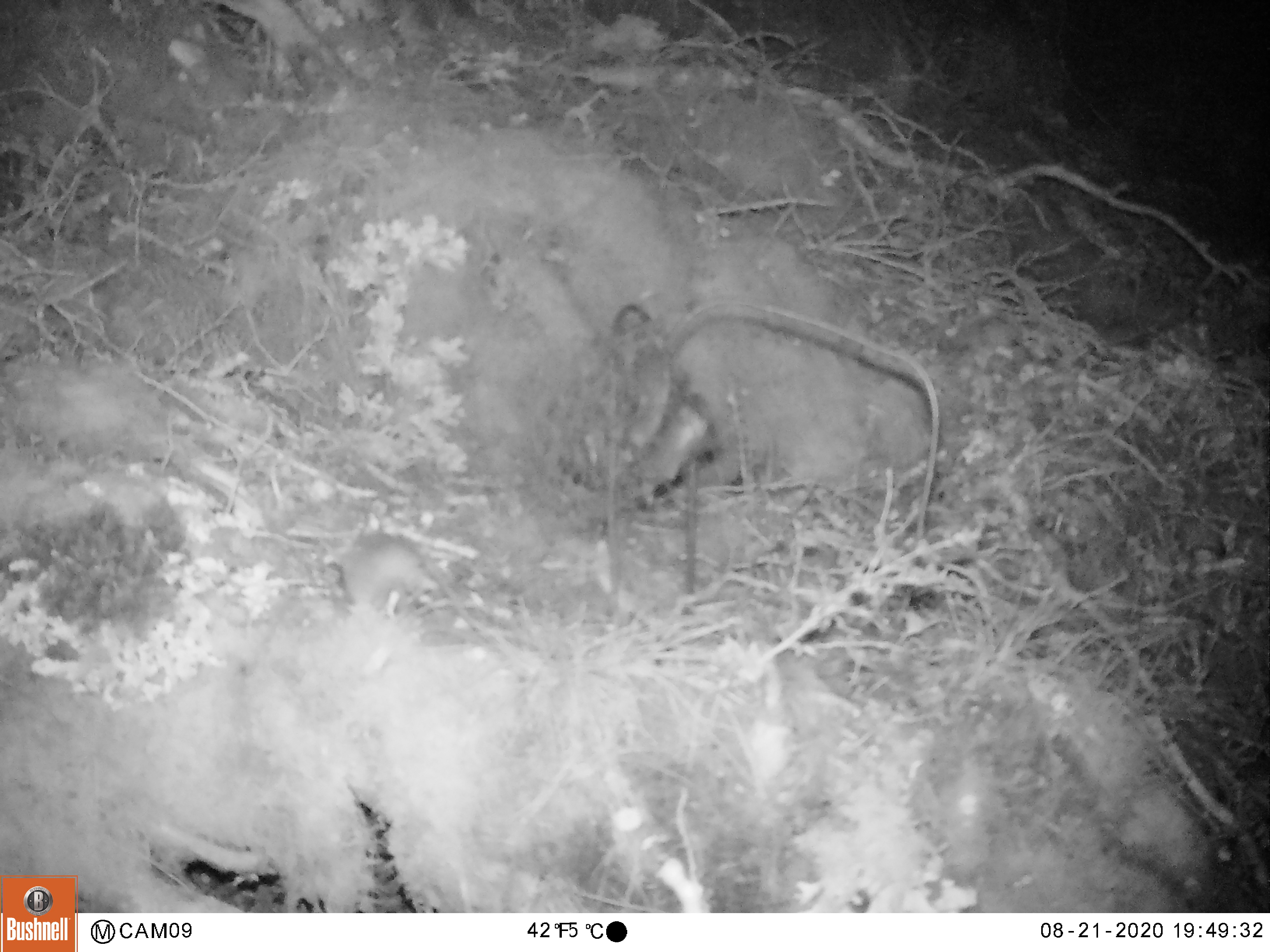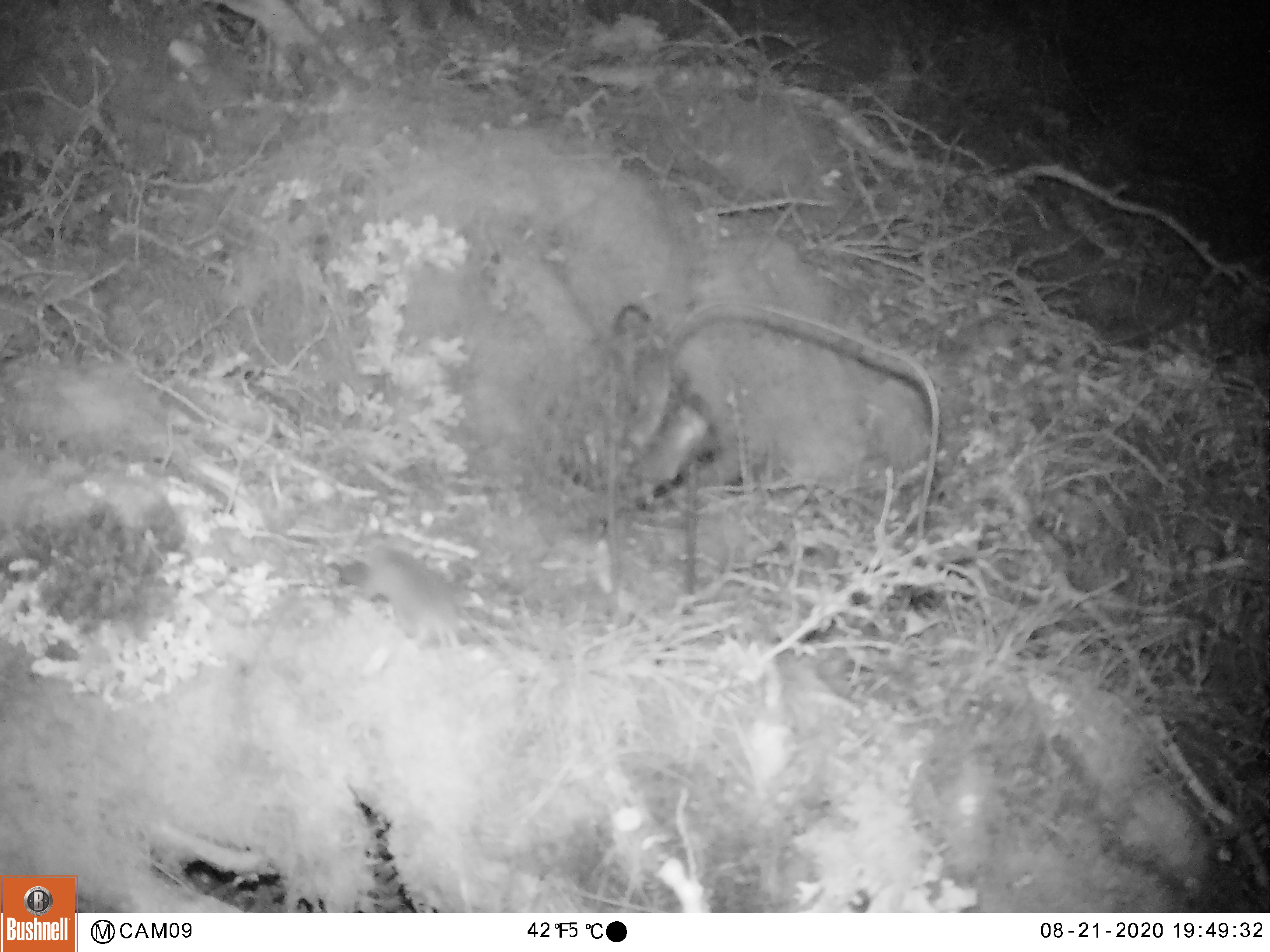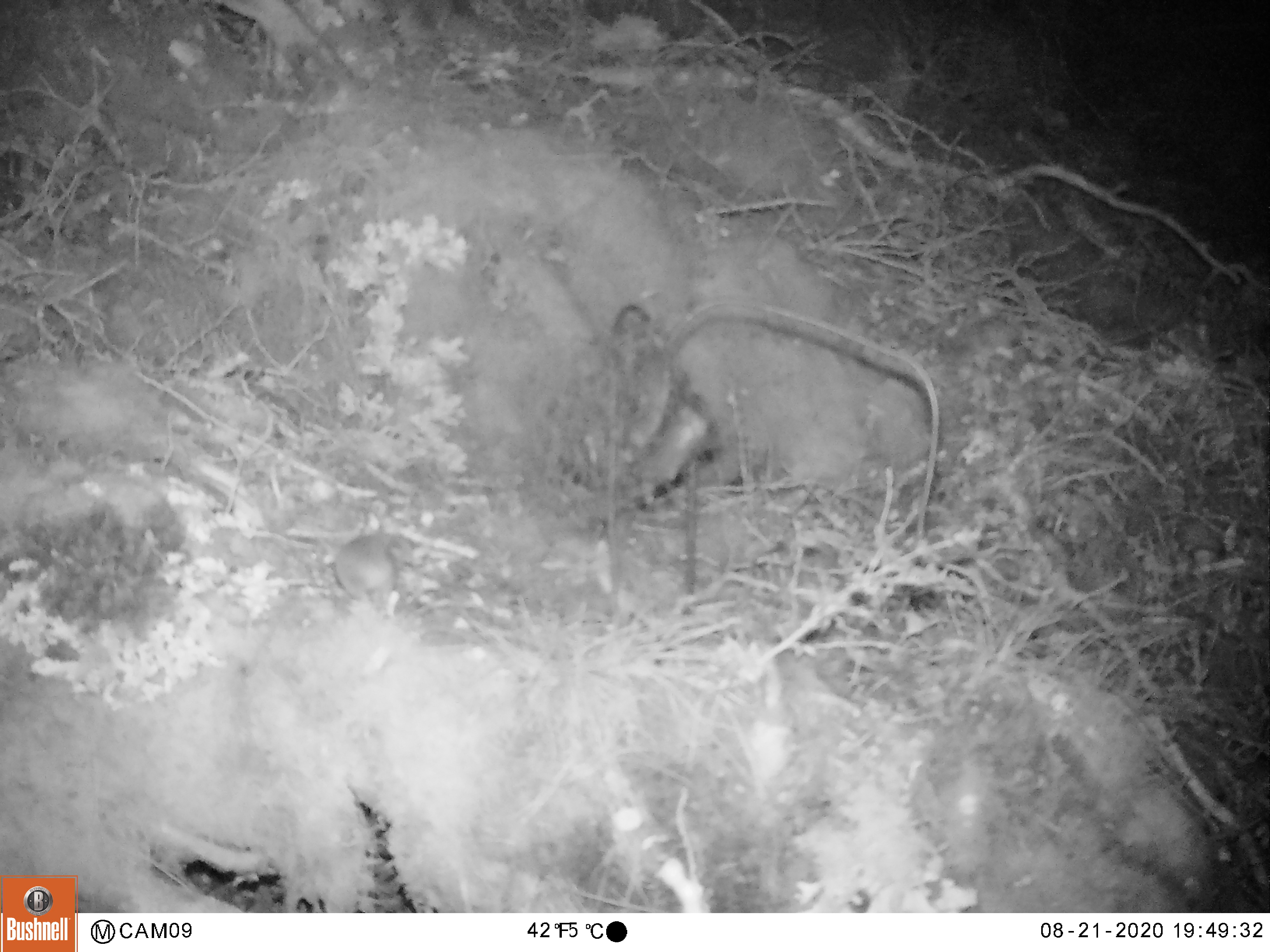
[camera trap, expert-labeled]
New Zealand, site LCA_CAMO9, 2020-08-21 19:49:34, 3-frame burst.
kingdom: Animalia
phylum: Chordata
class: Mammalia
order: Rodentia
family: Muridae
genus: Mus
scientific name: Mus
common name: mouse